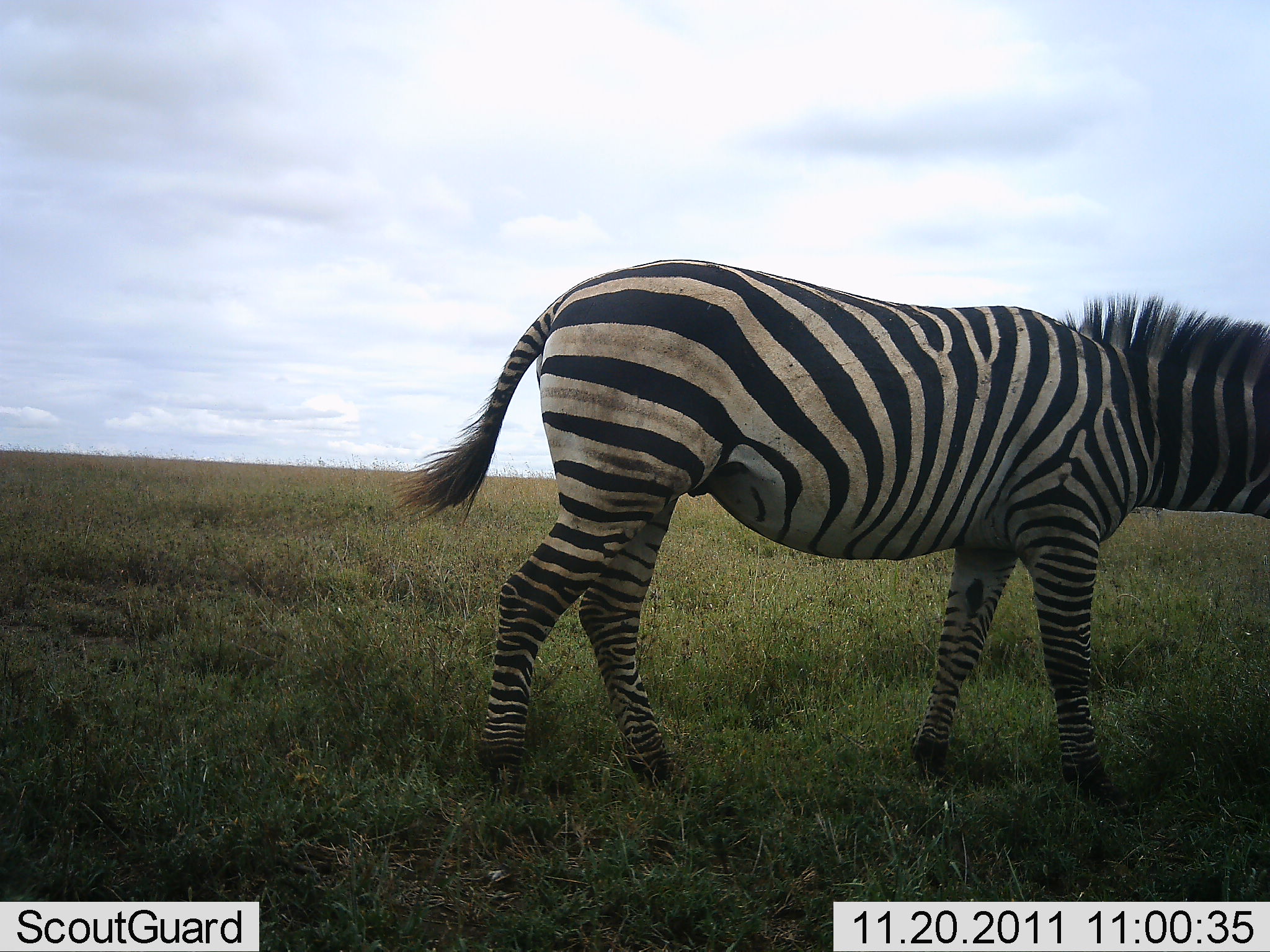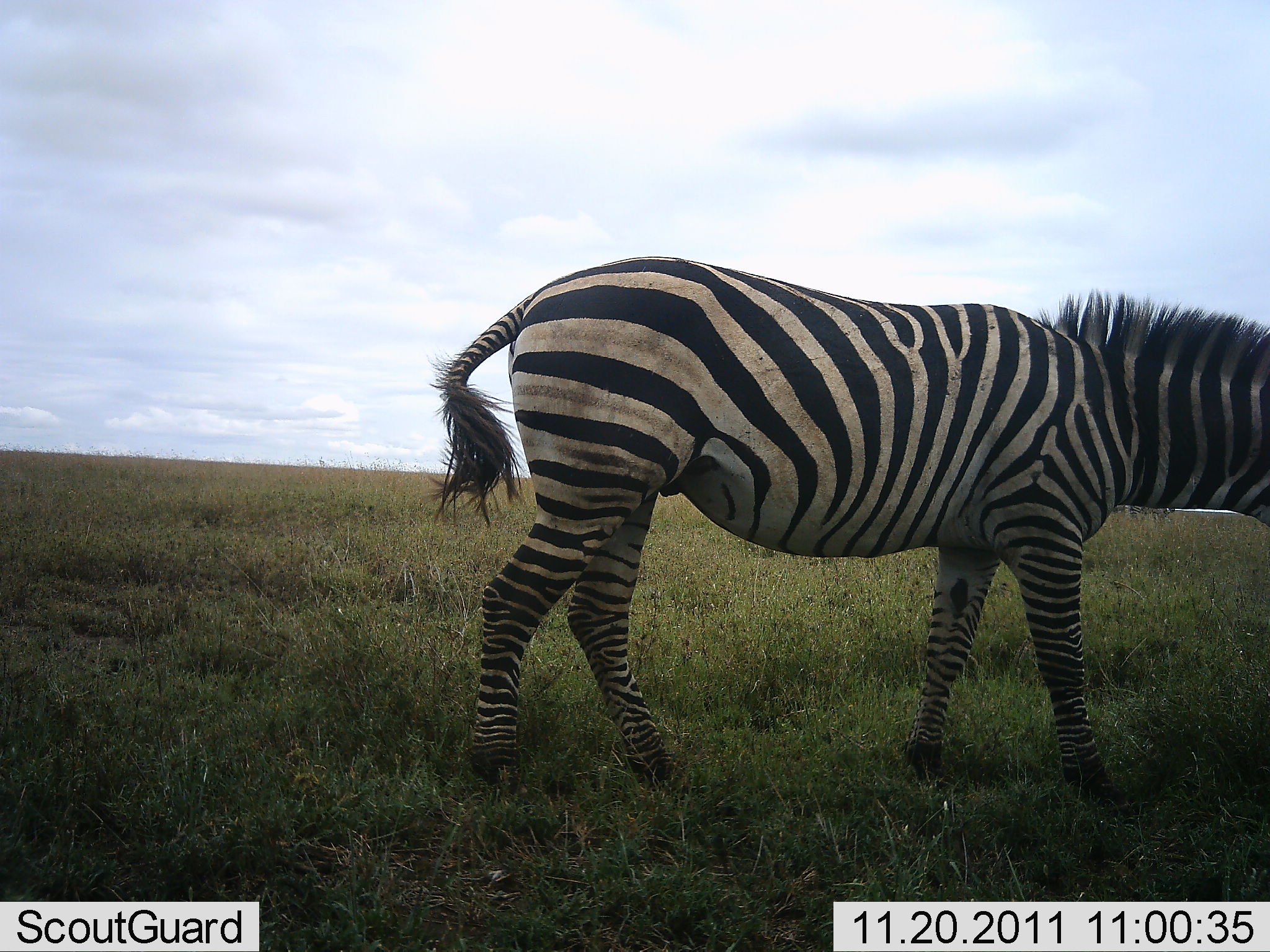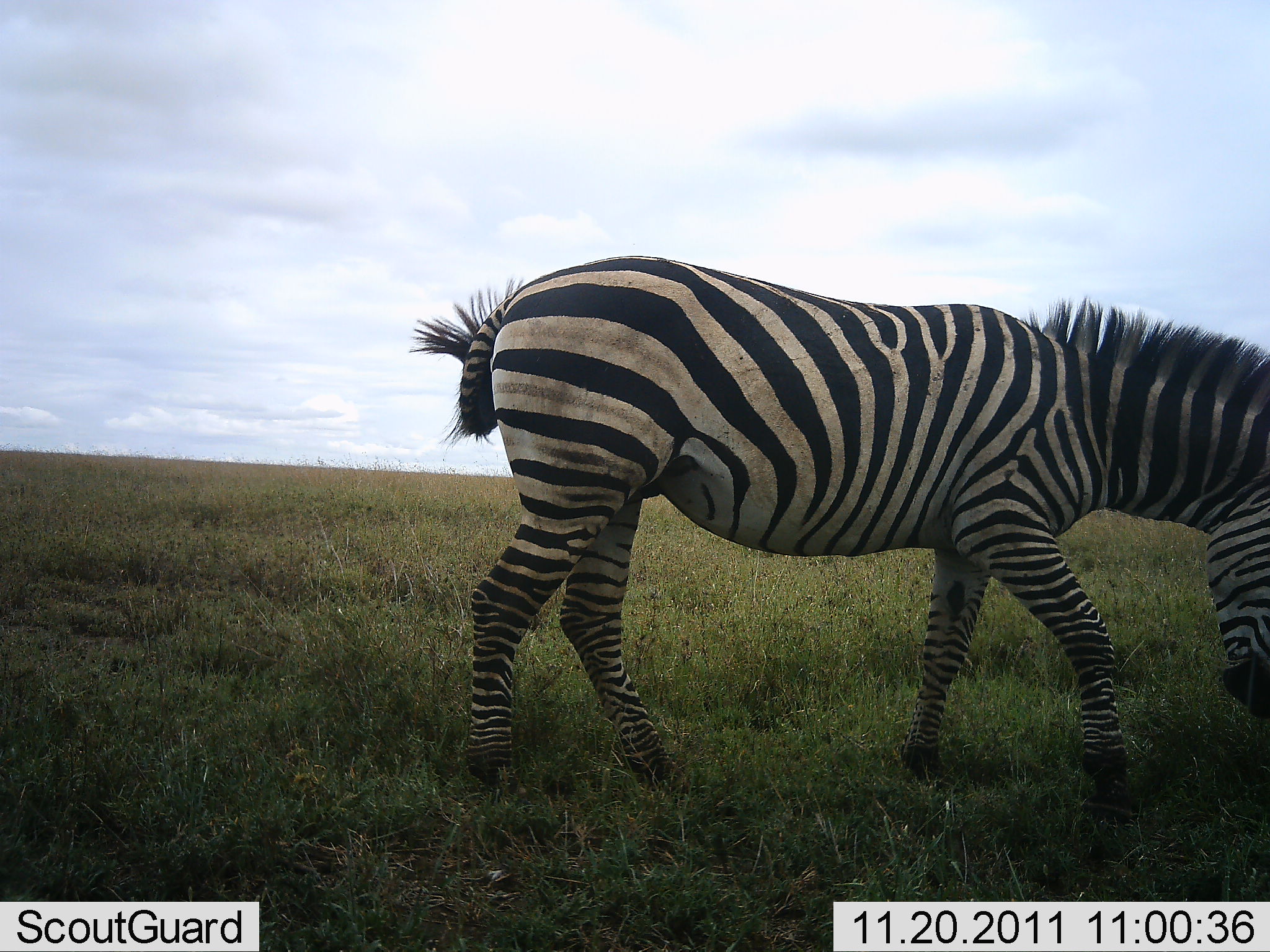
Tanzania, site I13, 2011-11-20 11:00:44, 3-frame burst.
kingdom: Animalia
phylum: Chordata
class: Mammalia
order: Perissodactyla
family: Equidae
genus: Equus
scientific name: Equus quagga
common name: plains zebra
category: zebra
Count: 1.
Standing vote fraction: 62%.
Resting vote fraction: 0%.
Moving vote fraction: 25%.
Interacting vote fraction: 0%.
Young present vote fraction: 0%.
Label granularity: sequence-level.